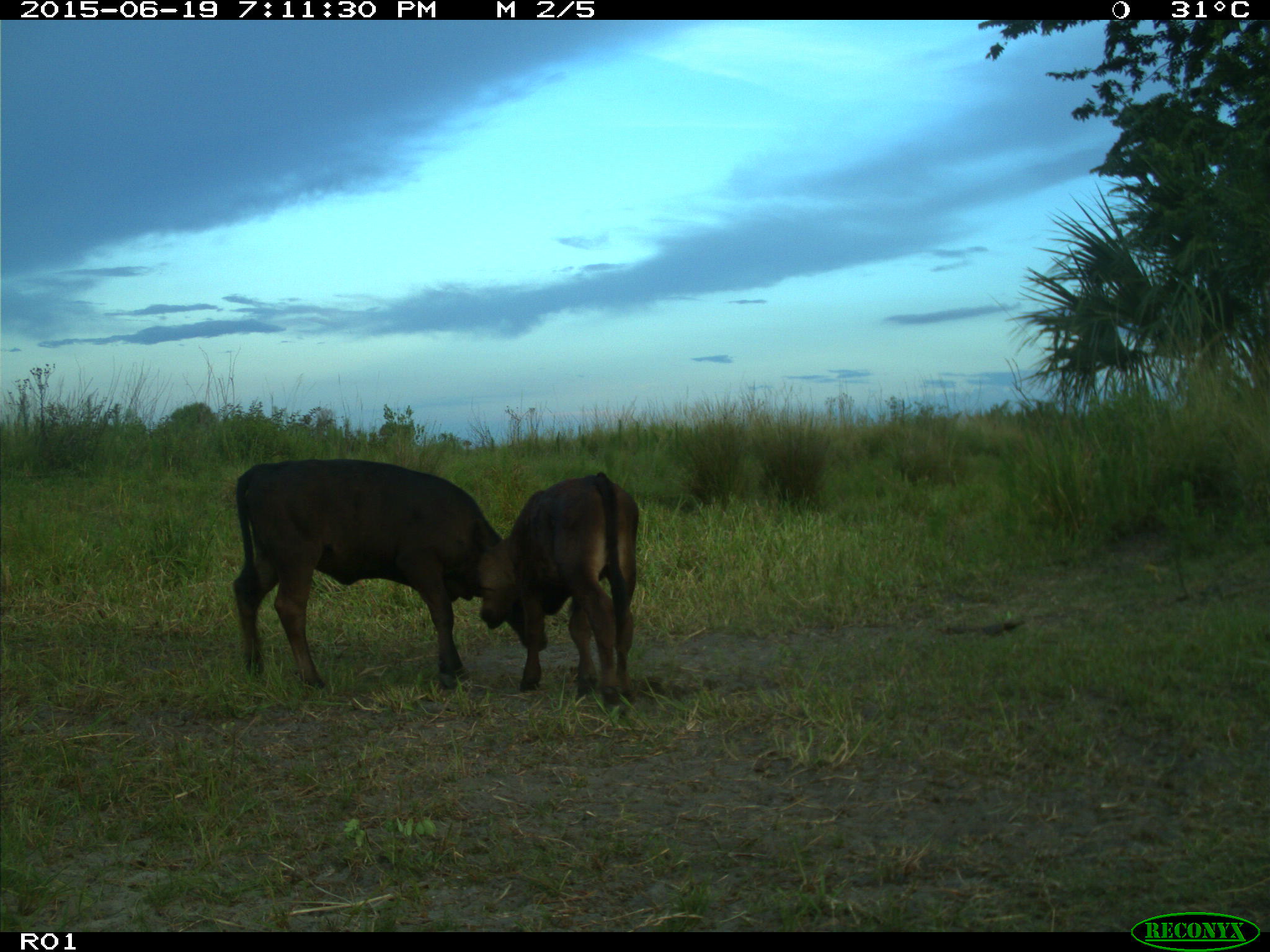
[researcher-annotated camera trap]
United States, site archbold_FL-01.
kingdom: Animalia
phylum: Chordata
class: Mammalia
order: Artiodactyla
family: Bovidae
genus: Bos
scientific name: Bos taurus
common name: domestic cow